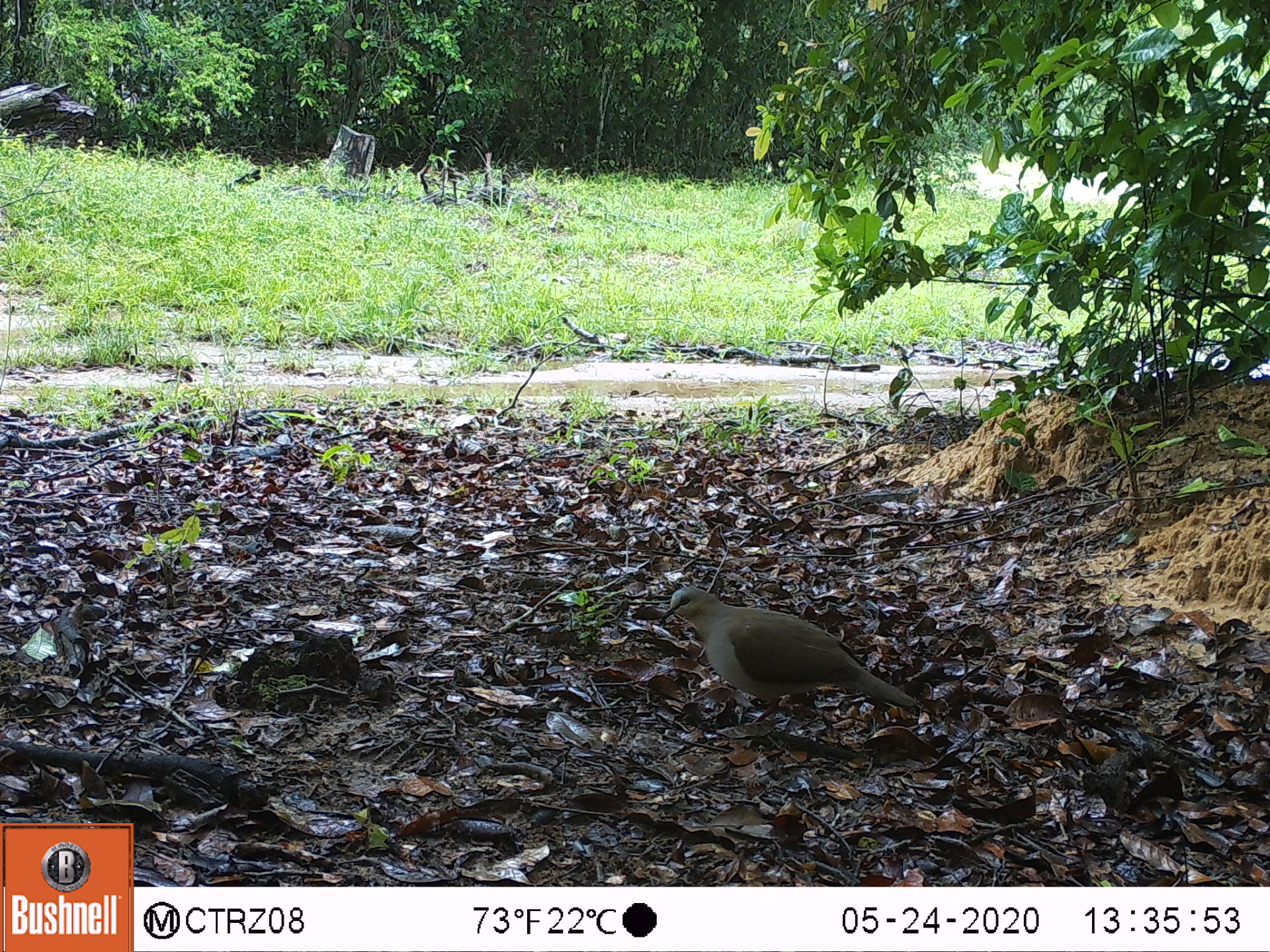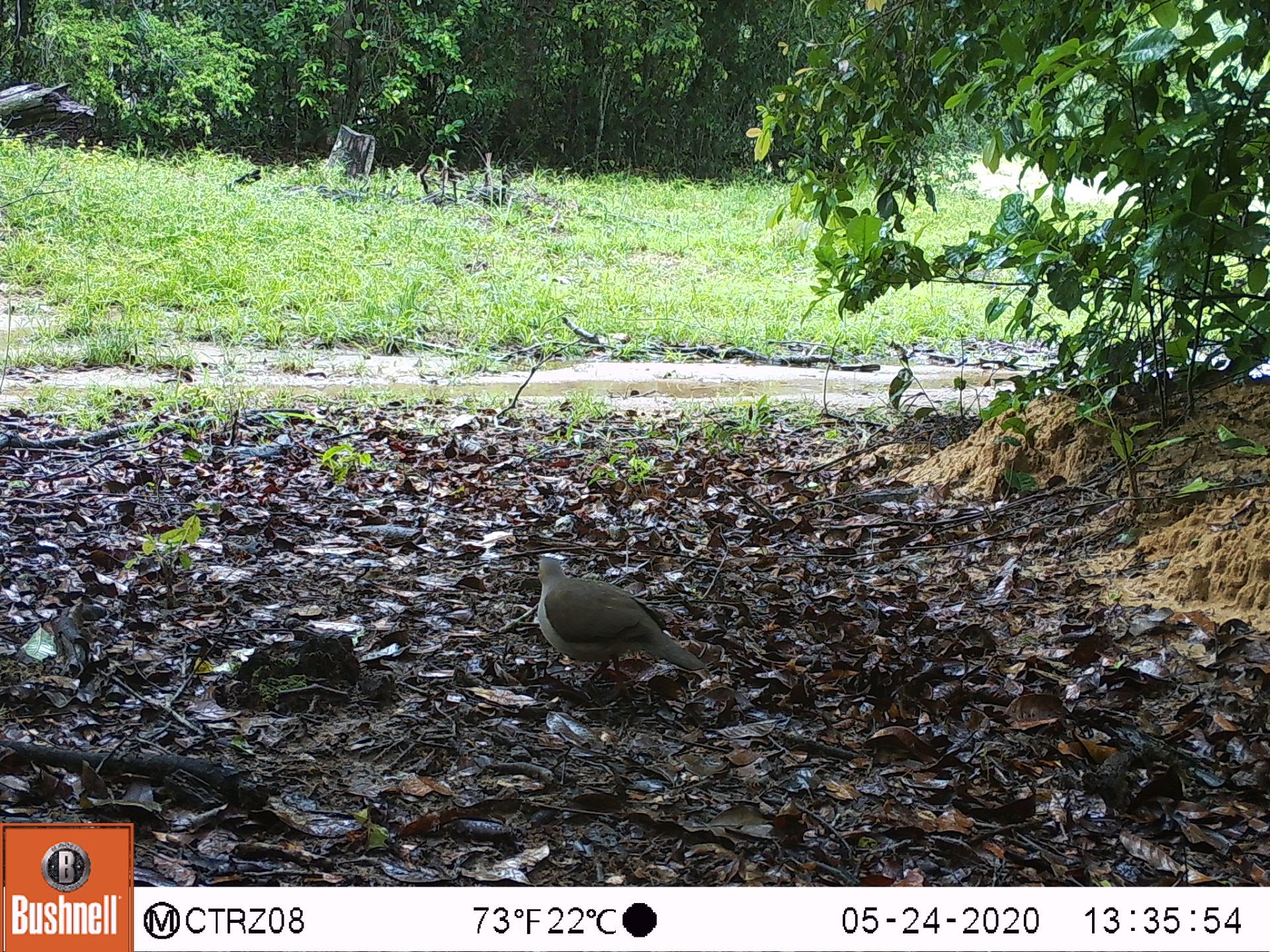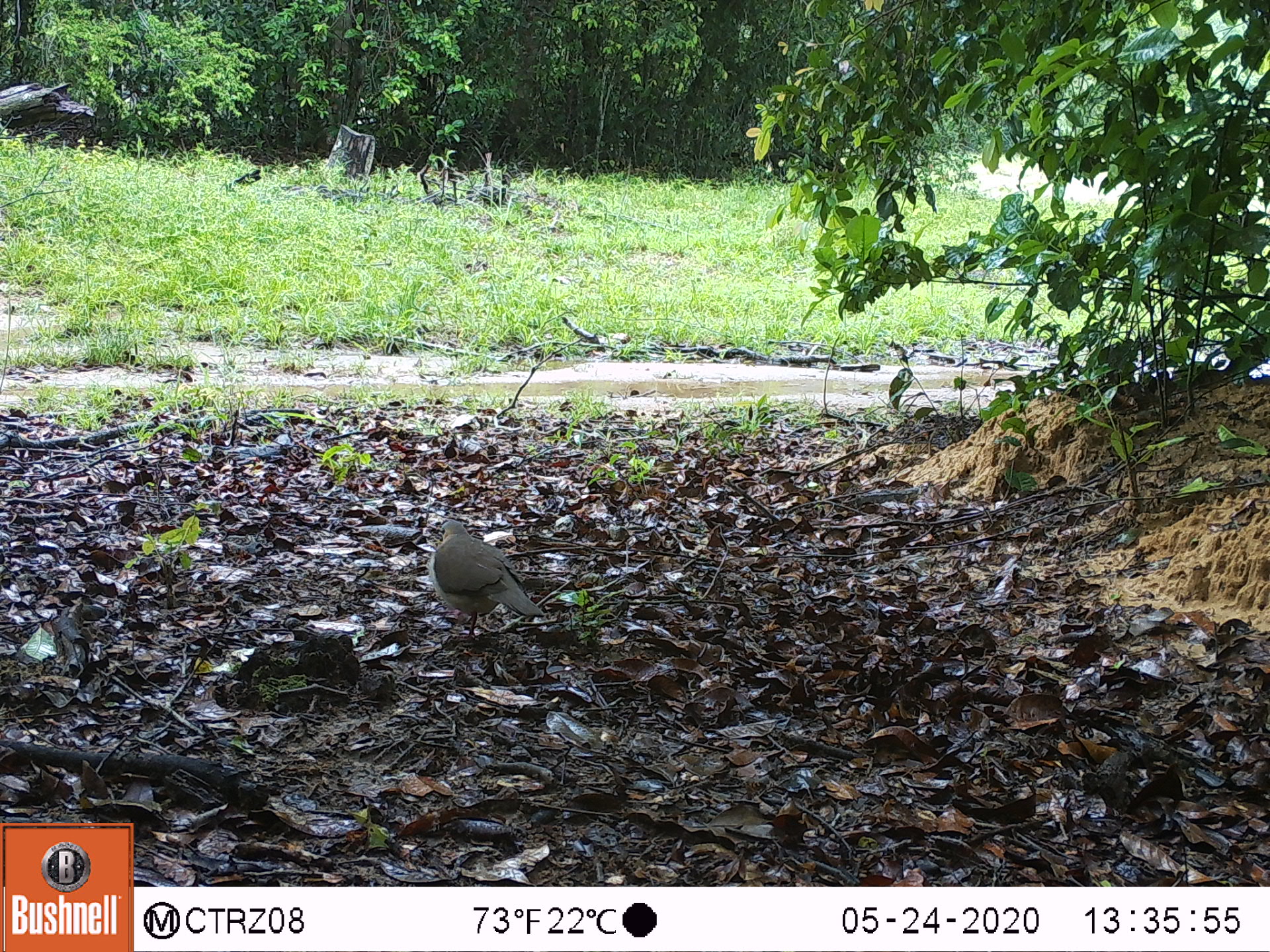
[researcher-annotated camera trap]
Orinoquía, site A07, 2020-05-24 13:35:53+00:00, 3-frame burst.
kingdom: Animalia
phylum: Chordata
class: Aves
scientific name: Aves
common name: bird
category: unknown bird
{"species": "unknown bird (bird) (Aves)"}